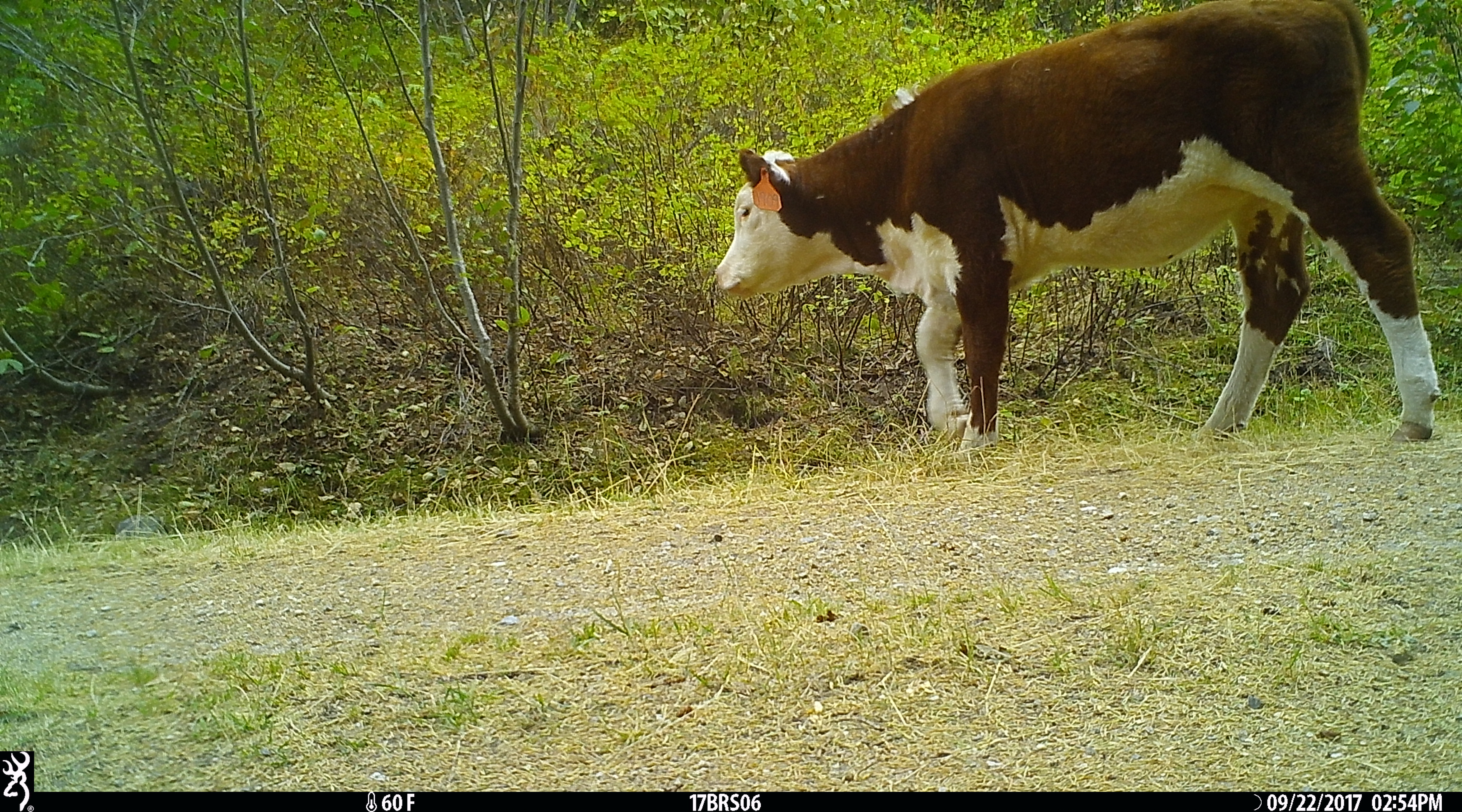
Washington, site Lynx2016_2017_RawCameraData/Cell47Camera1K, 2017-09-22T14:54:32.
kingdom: Animalia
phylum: Chordata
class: Mammalia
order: Artiodactyla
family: Bovidae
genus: Bos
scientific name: Bos taurus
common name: domestic cattle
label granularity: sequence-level